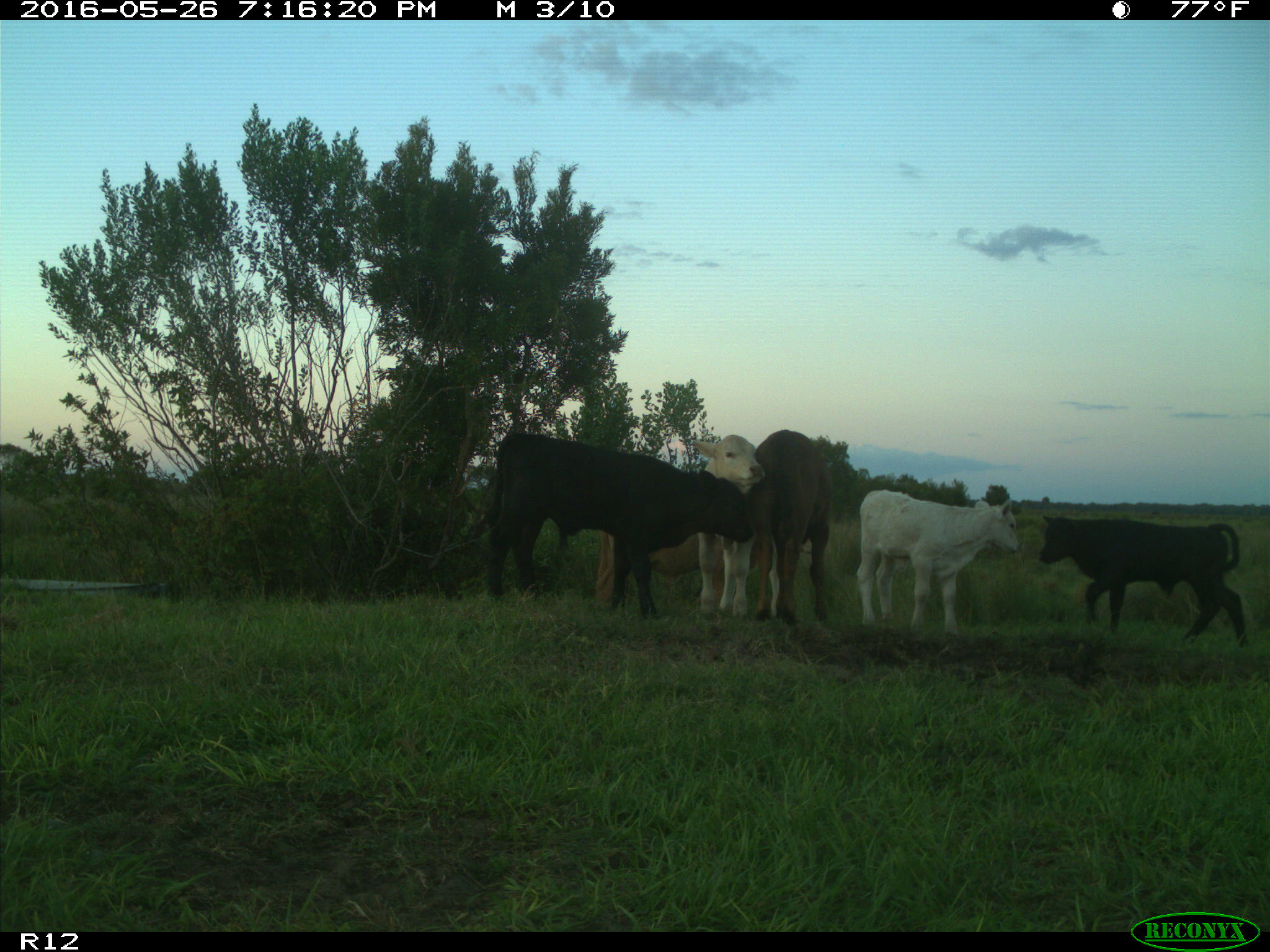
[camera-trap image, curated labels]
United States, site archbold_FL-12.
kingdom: Animalia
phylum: Chordata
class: Mammalia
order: Artiodactyla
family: Bovidae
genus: Bos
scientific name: Bos taurus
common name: domestic cow